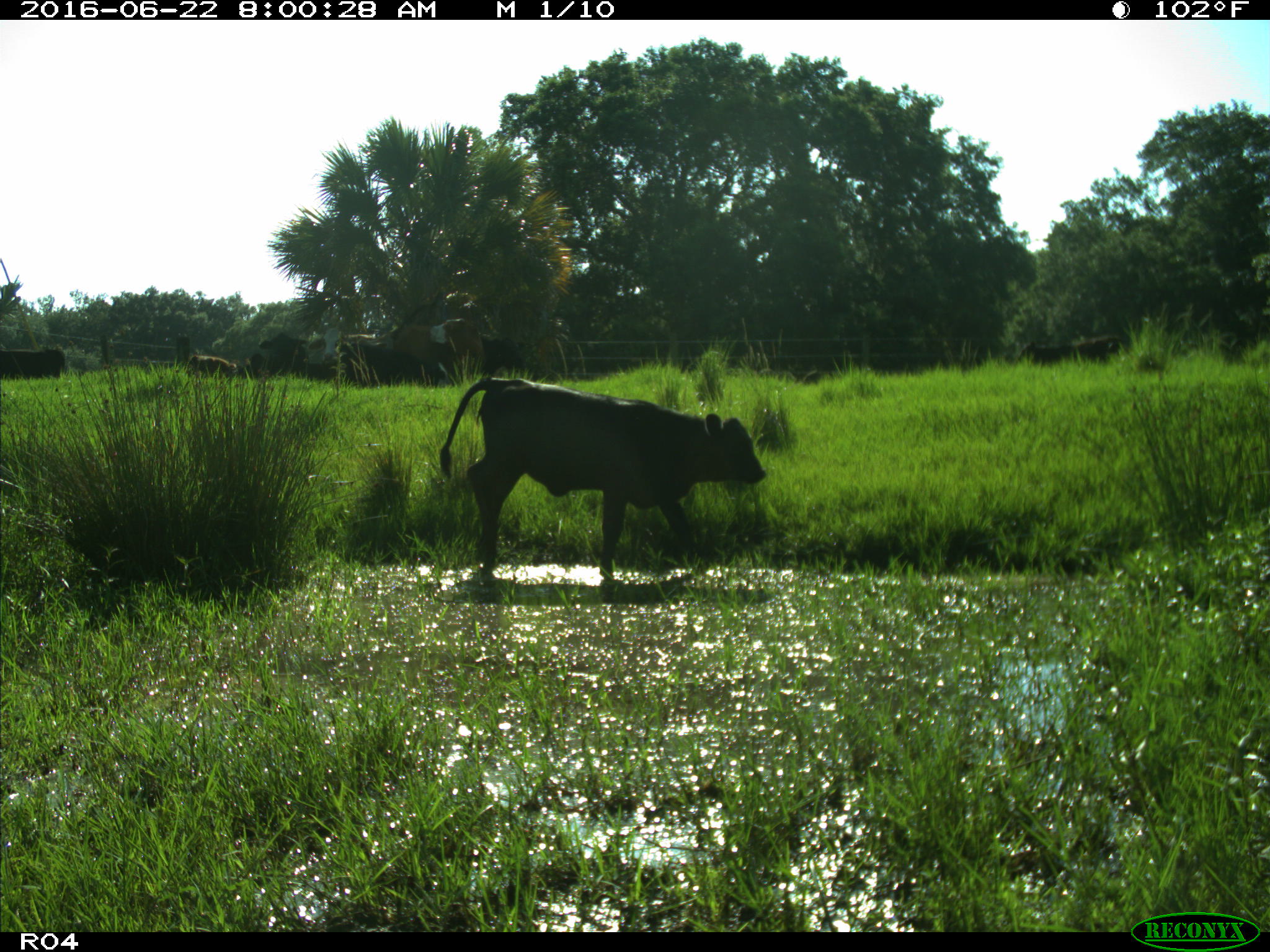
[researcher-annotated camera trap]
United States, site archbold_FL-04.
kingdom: Animalia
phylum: Chordata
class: Mammalia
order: Artiodactyla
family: Bovidae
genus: Bos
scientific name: Bos taurus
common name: domestic cow